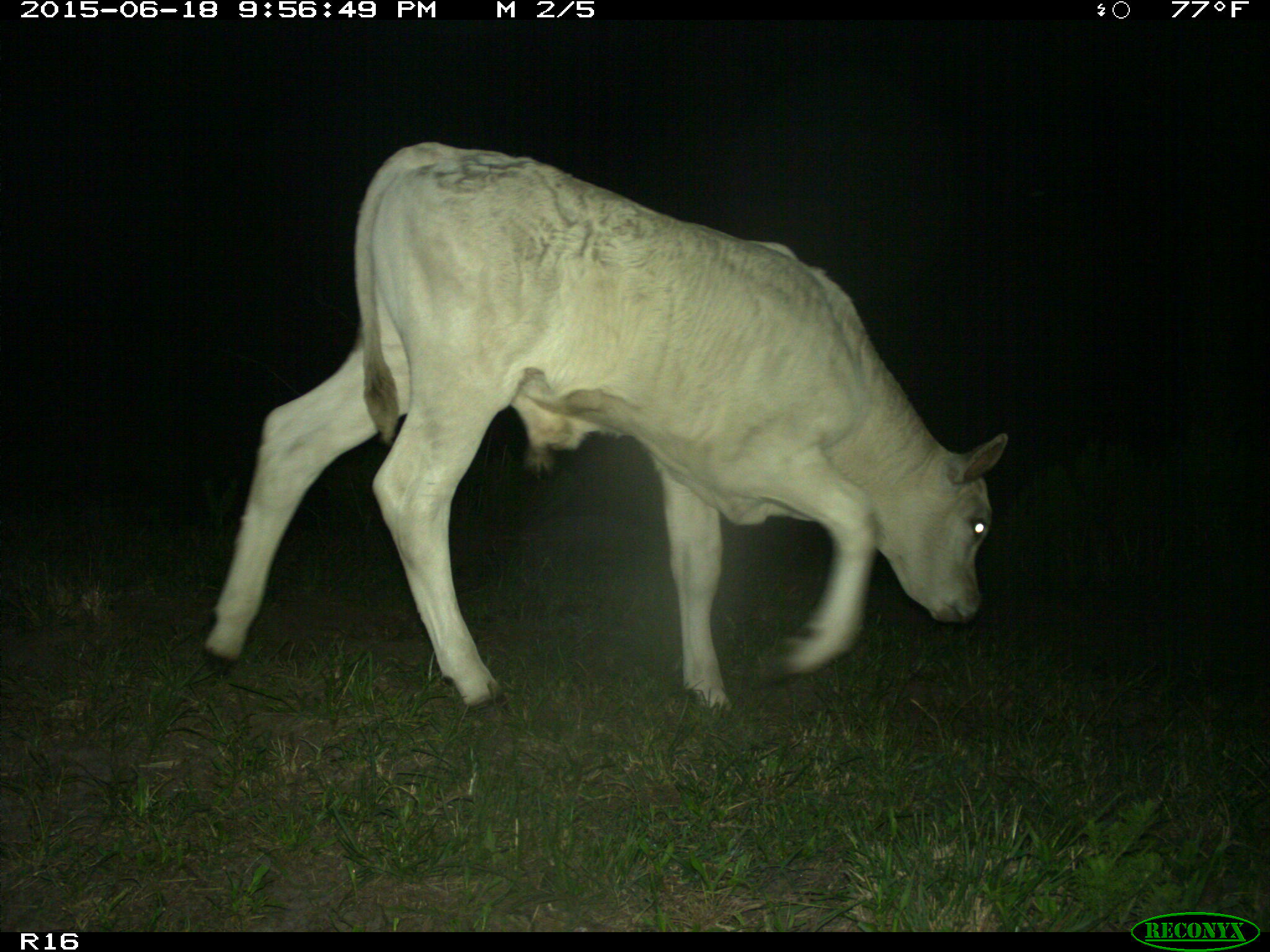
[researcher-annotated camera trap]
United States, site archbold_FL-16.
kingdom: Animalia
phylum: Chordata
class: Mammalia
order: Artiodactyla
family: Bovidae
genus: Bos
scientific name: Bos taurus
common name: domestic cow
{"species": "Bos taurus (domestic cow)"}